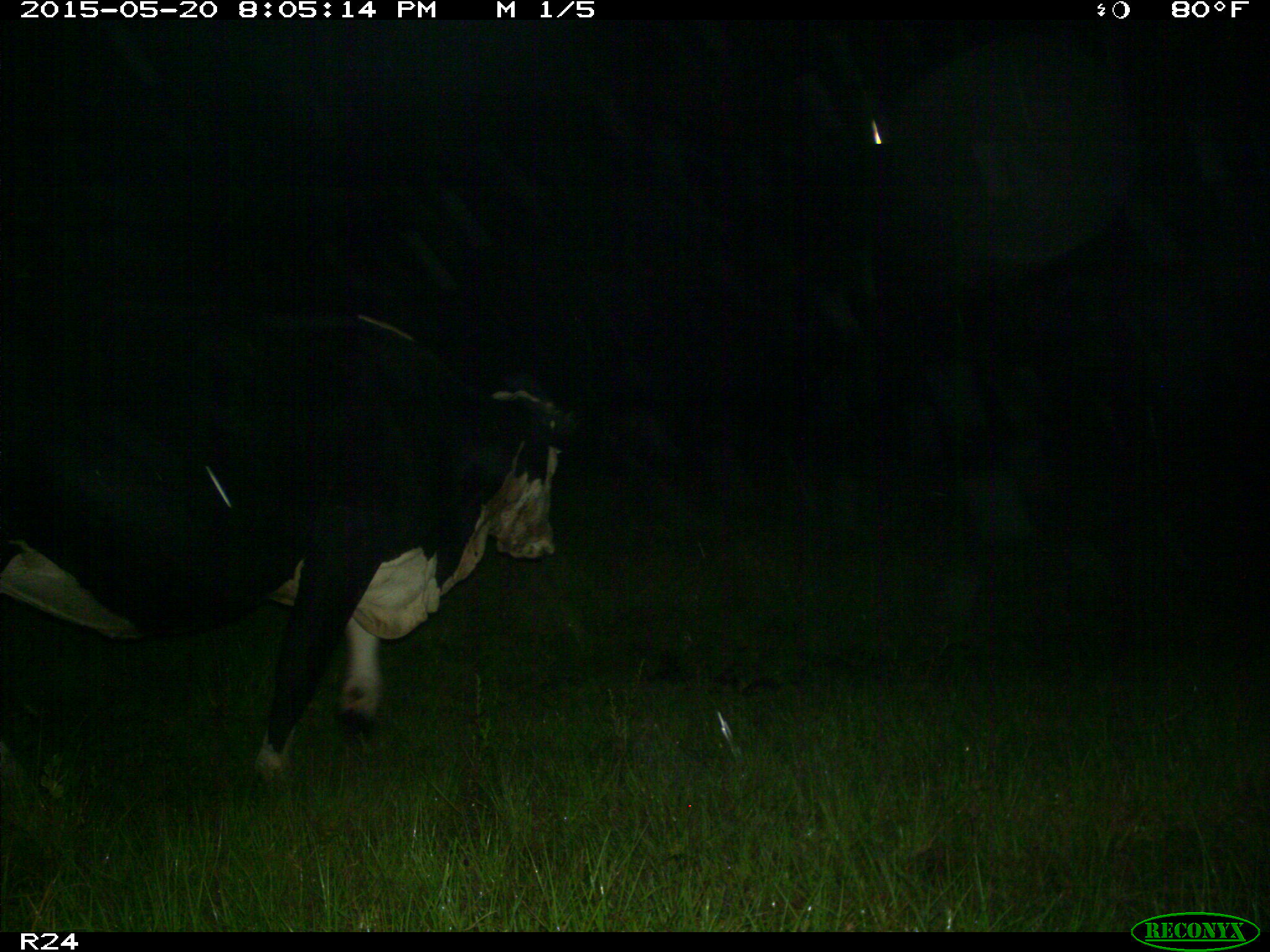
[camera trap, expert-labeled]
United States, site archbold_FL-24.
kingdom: Animalia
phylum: Chordata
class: Mammalia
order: Artiodactyla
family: Bovidae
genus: Bos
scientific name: Bos taurus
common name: domestic cow